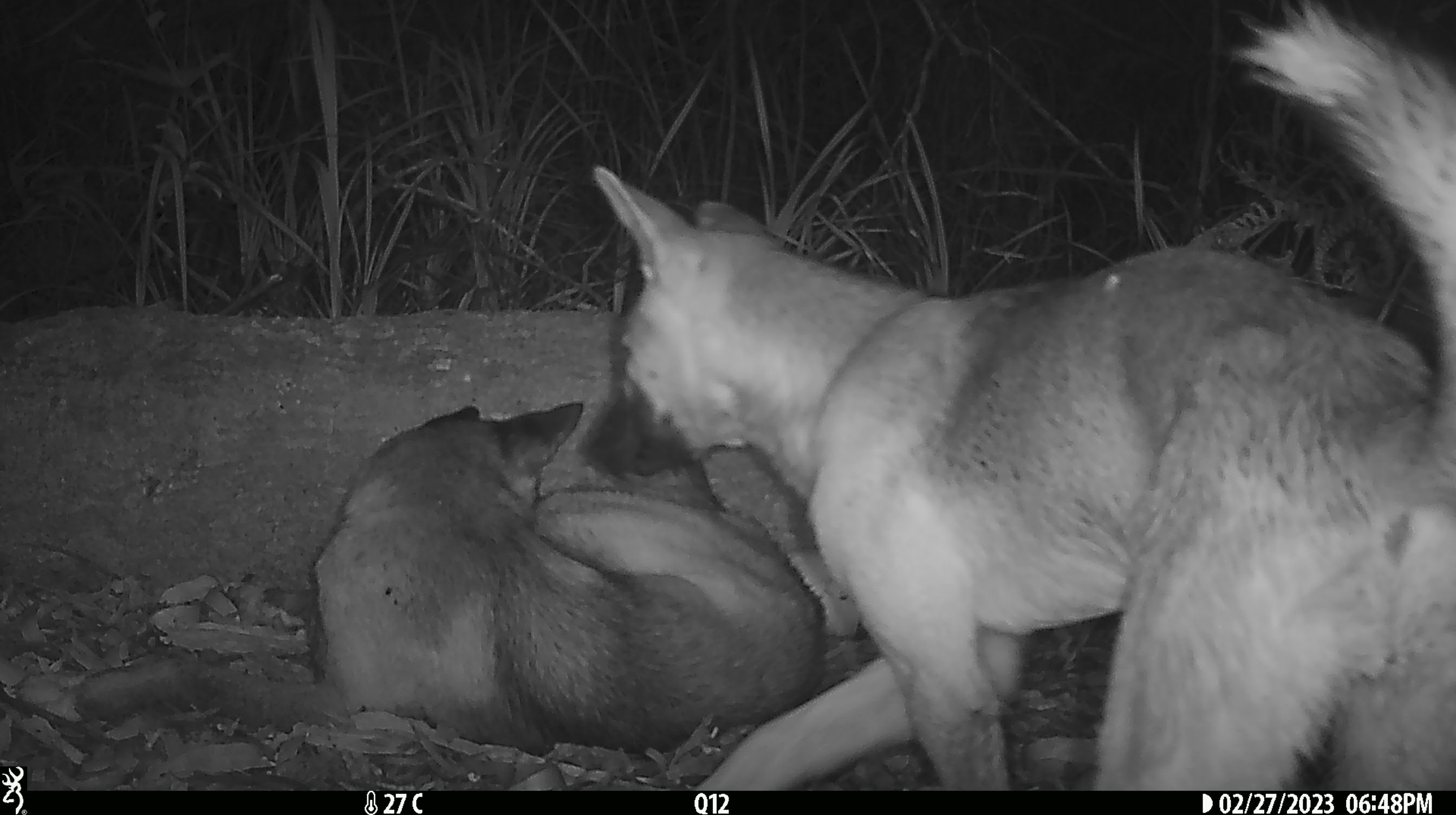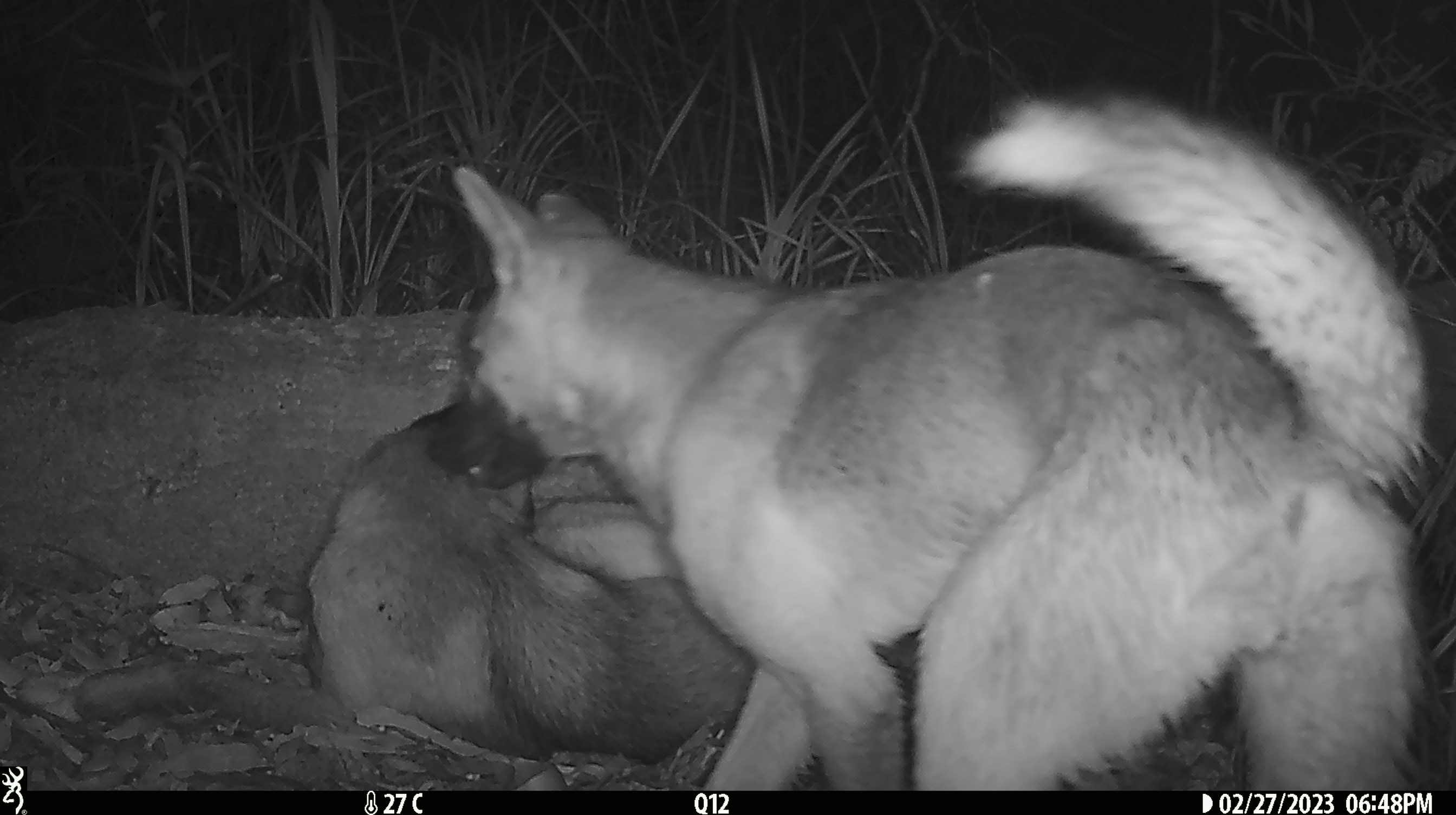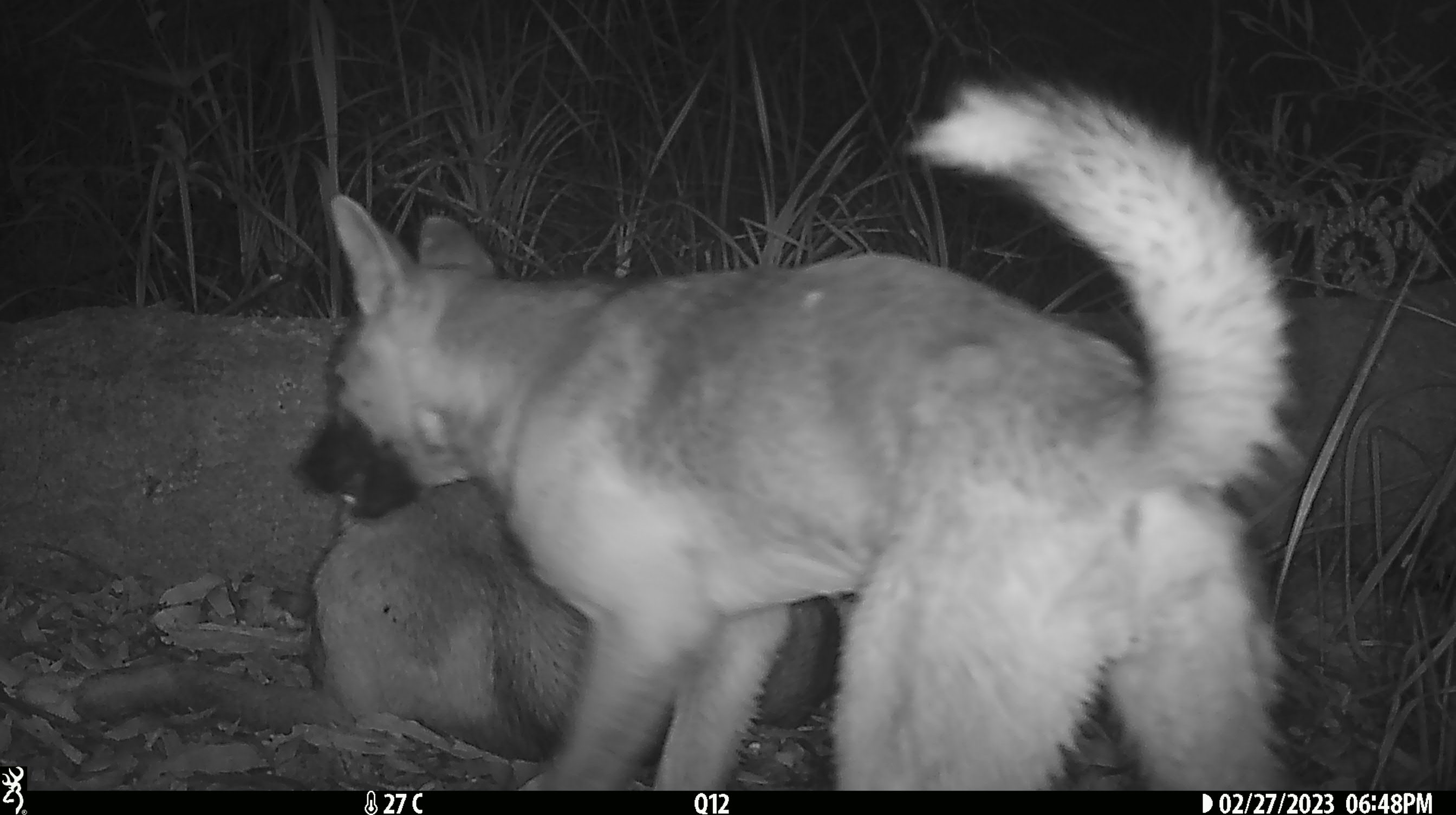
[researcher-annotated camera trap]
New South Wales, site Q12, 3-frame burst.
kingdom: Animalia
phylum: Chordata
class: Mammalia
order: Carnivora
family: Canidae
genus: Canis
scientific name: Canis familiaris dingo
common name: dingo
Dingo (Canis familiaris dingo).